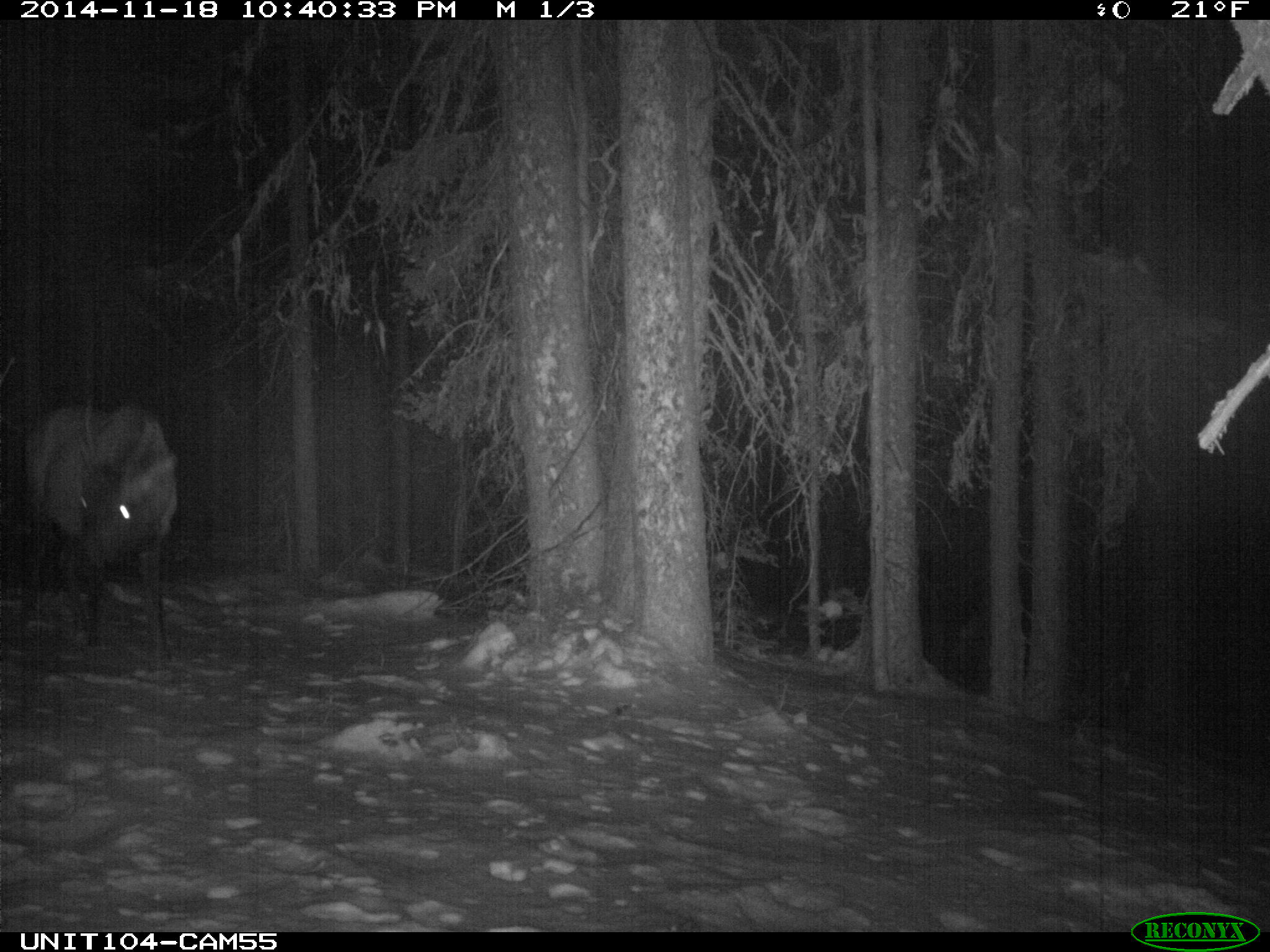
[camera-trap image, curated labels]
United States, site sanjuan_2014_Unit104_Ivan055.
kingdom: Animalia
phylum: Chordata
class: Mammalia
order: Artiodactyla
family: Cervidae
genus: Cervus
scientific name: Cervus elaphus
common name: red deer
Cervus elaphus (red deer).